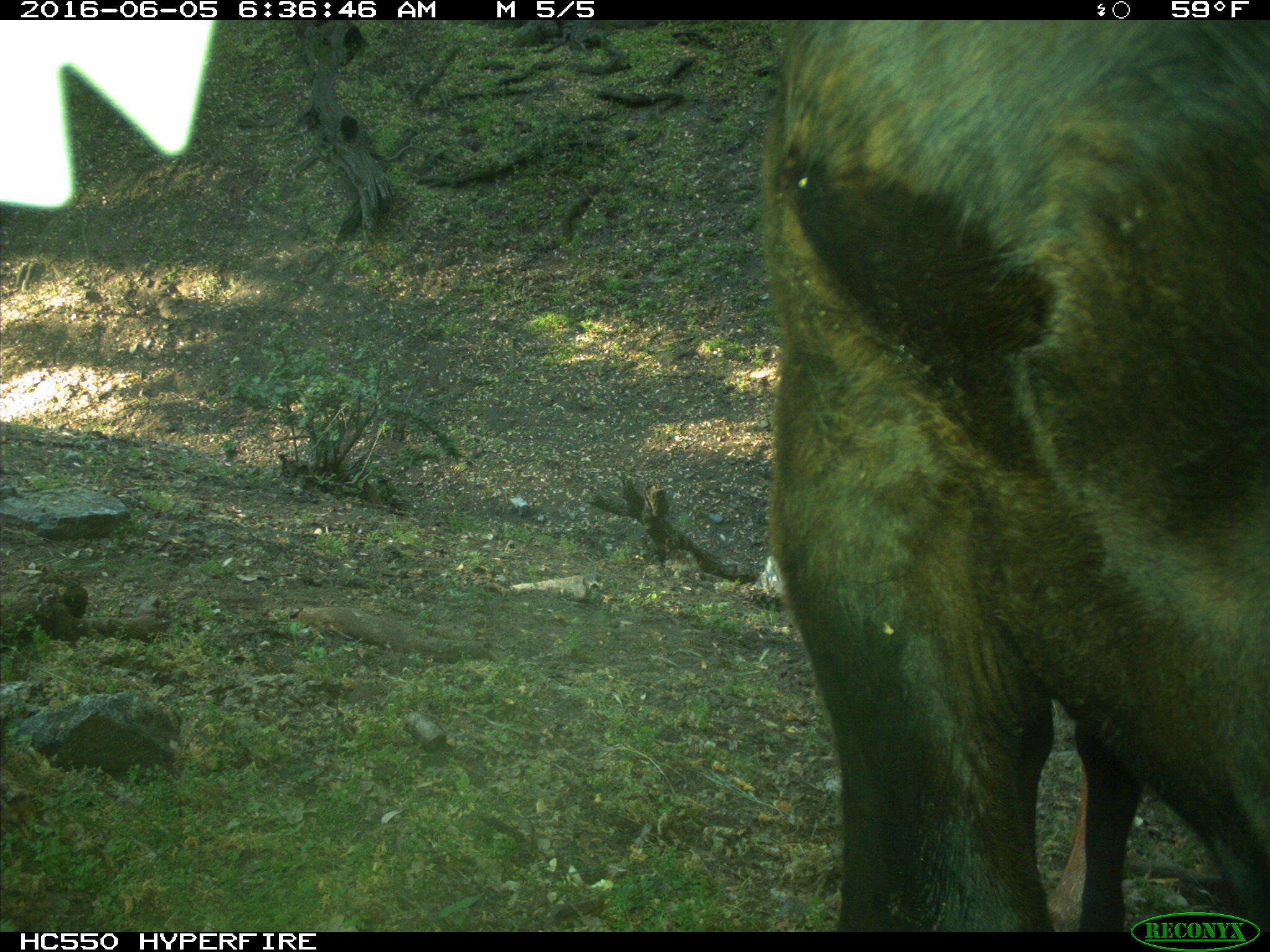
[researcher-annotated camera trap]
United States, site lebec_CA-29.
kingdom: Animalia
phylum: Chordata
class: Mammalia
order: Artiodactyla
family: Bovidae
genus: Bos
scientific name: Bos taurus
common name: domestic cow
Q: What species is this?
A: Bos taurus (domestic cow).